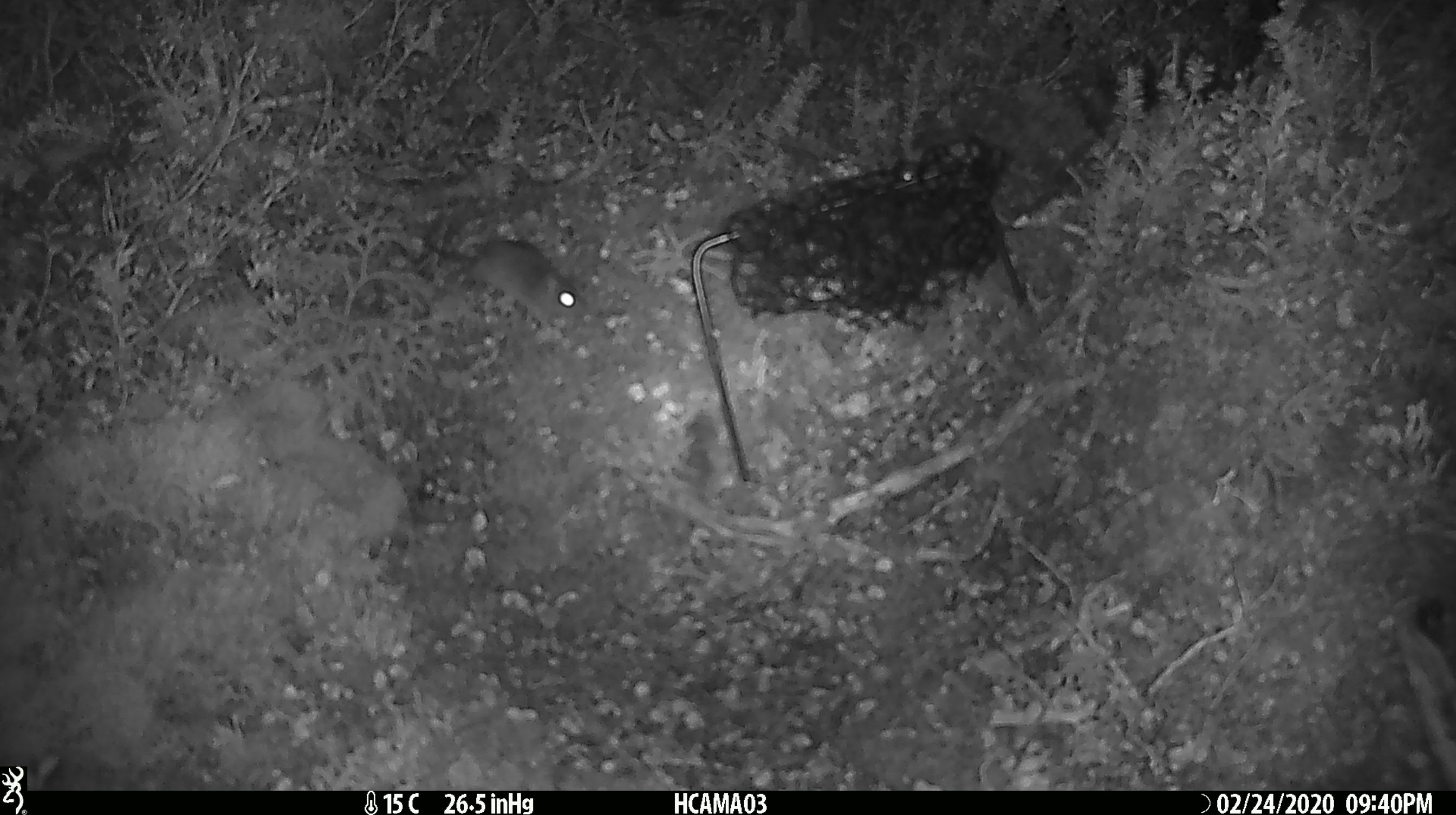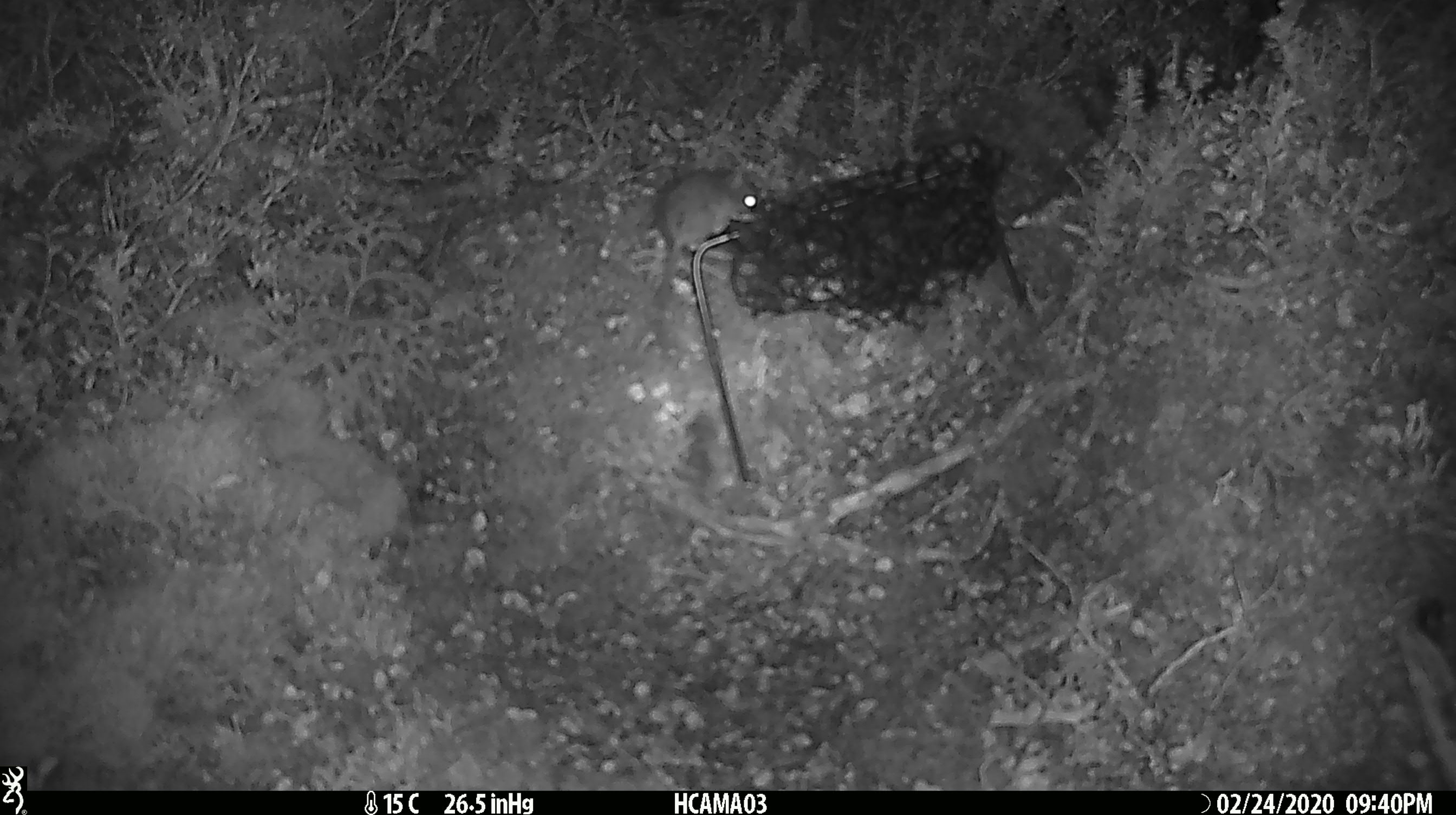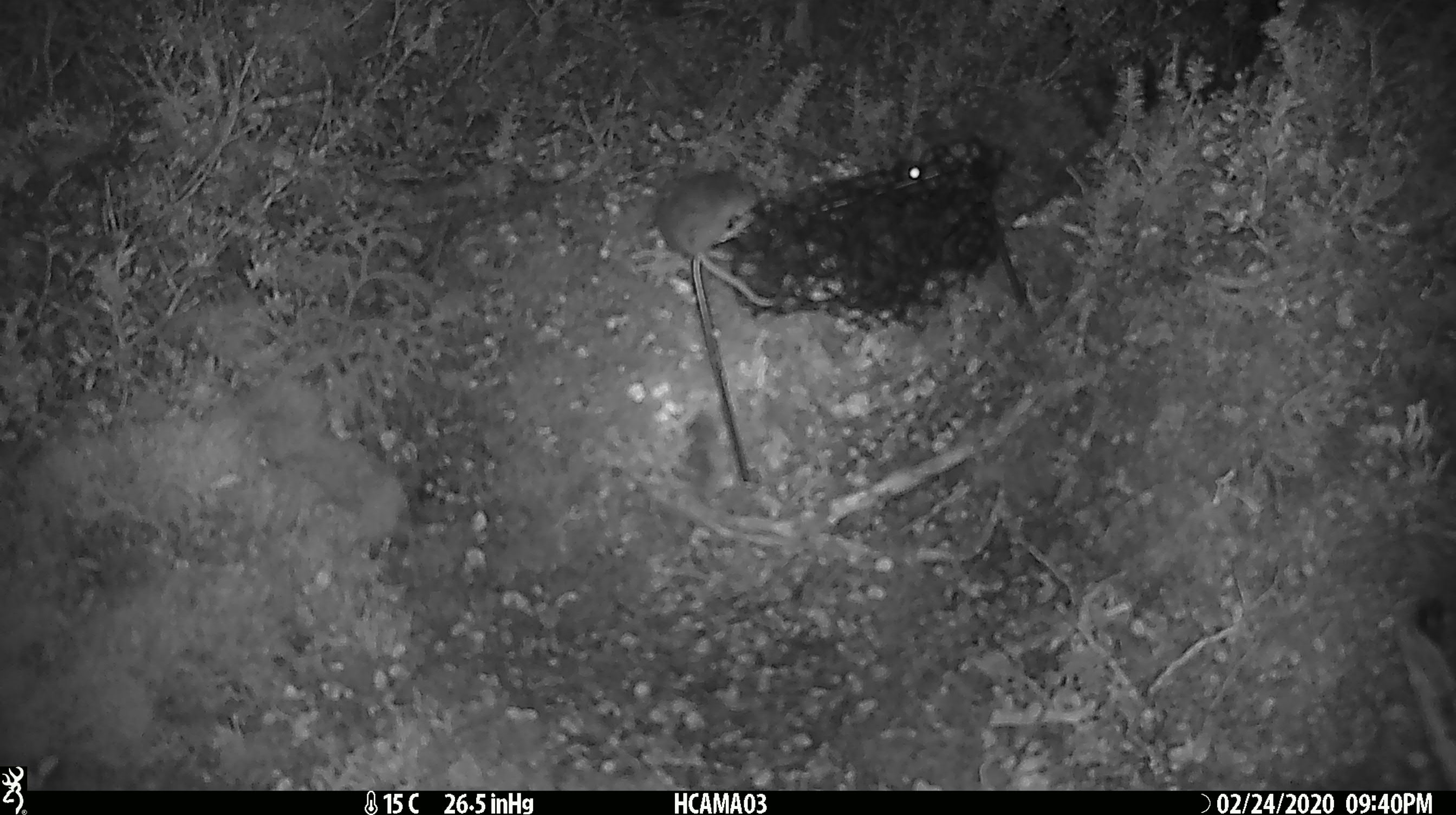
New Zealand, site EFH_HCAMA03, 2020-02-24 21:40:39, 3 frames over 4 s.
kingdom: Animalia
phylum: Chordata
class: Mammalia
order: Rodentia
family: Muridae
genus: Mus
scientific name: Mus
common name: mouse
Mouse (Mus).